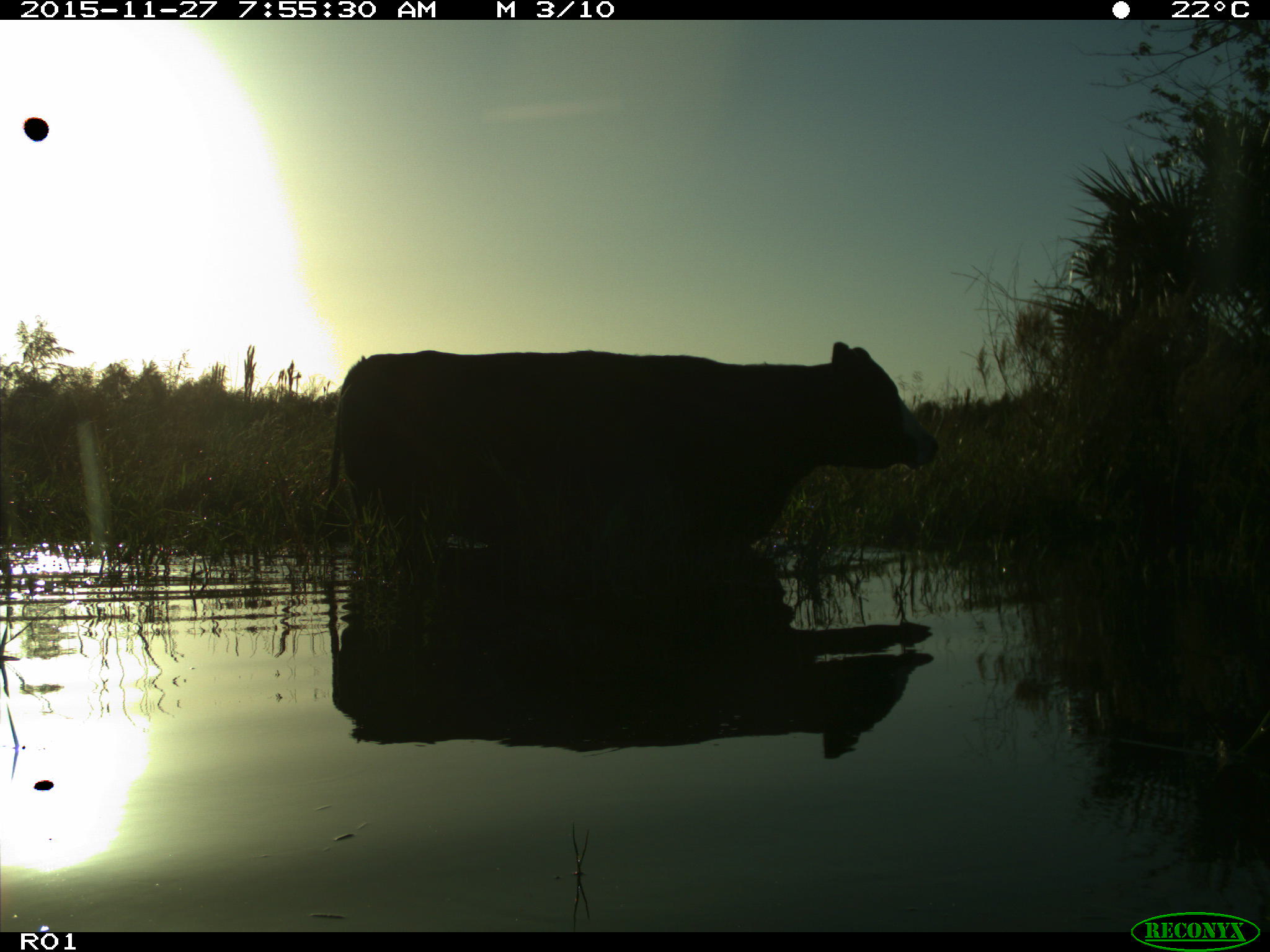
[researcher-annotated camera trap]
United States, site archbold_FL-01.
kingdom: Animalia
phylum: Chordata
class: Mammalia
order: Artiodactyla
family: Bovidae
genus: Bos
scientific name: Bos taurus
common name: domestic cow